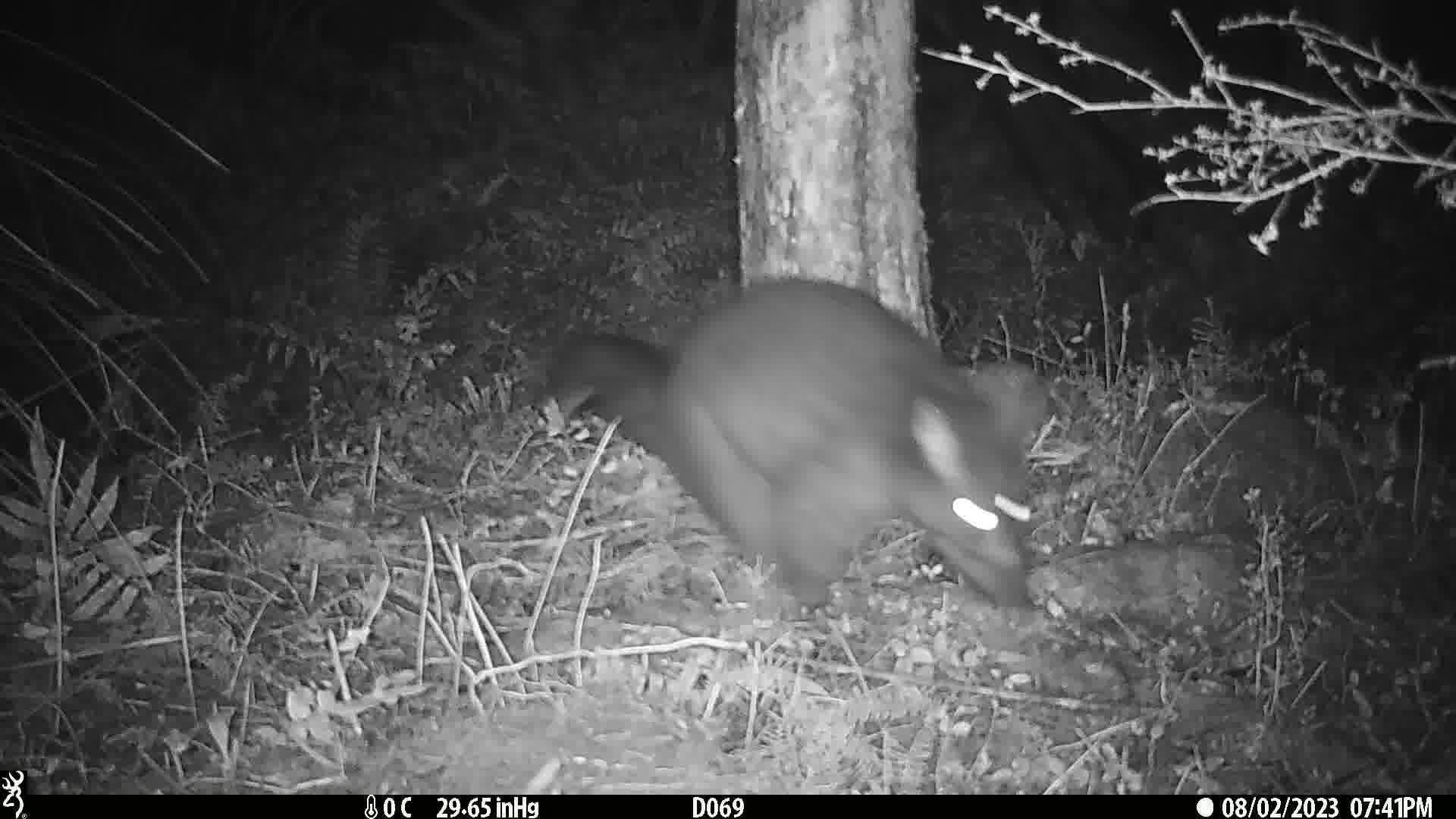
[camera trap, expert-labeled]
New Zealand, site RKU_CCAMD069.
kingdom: Animalia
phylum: Chordata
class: Mammalia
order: Diprotodontia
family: Phalangeridae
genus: Trichosurus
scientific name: Trichosurus vulpecula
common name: common brushtail possum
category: possum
Possum (common brushtail possum) (Trichosurus vulpecula).